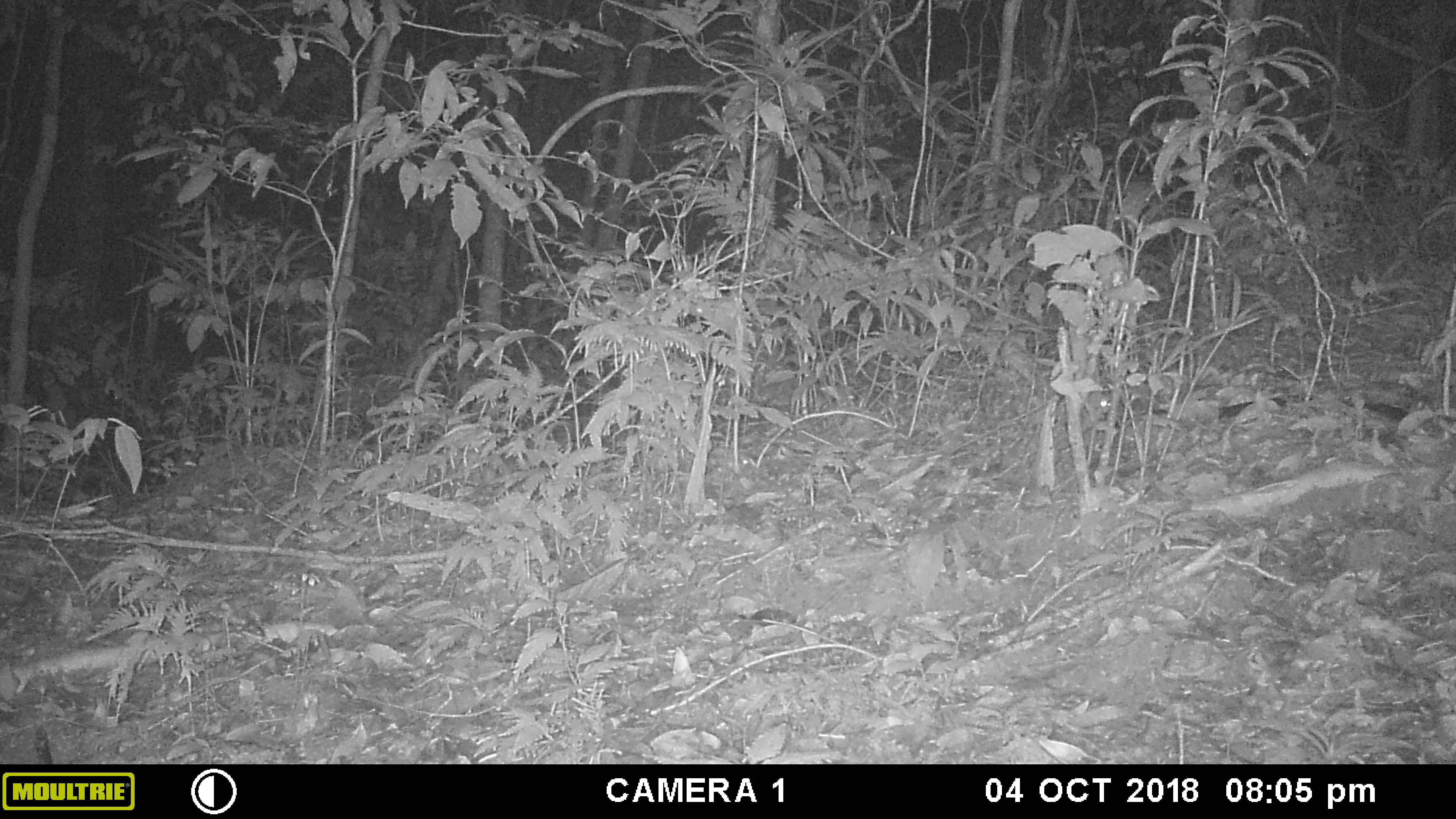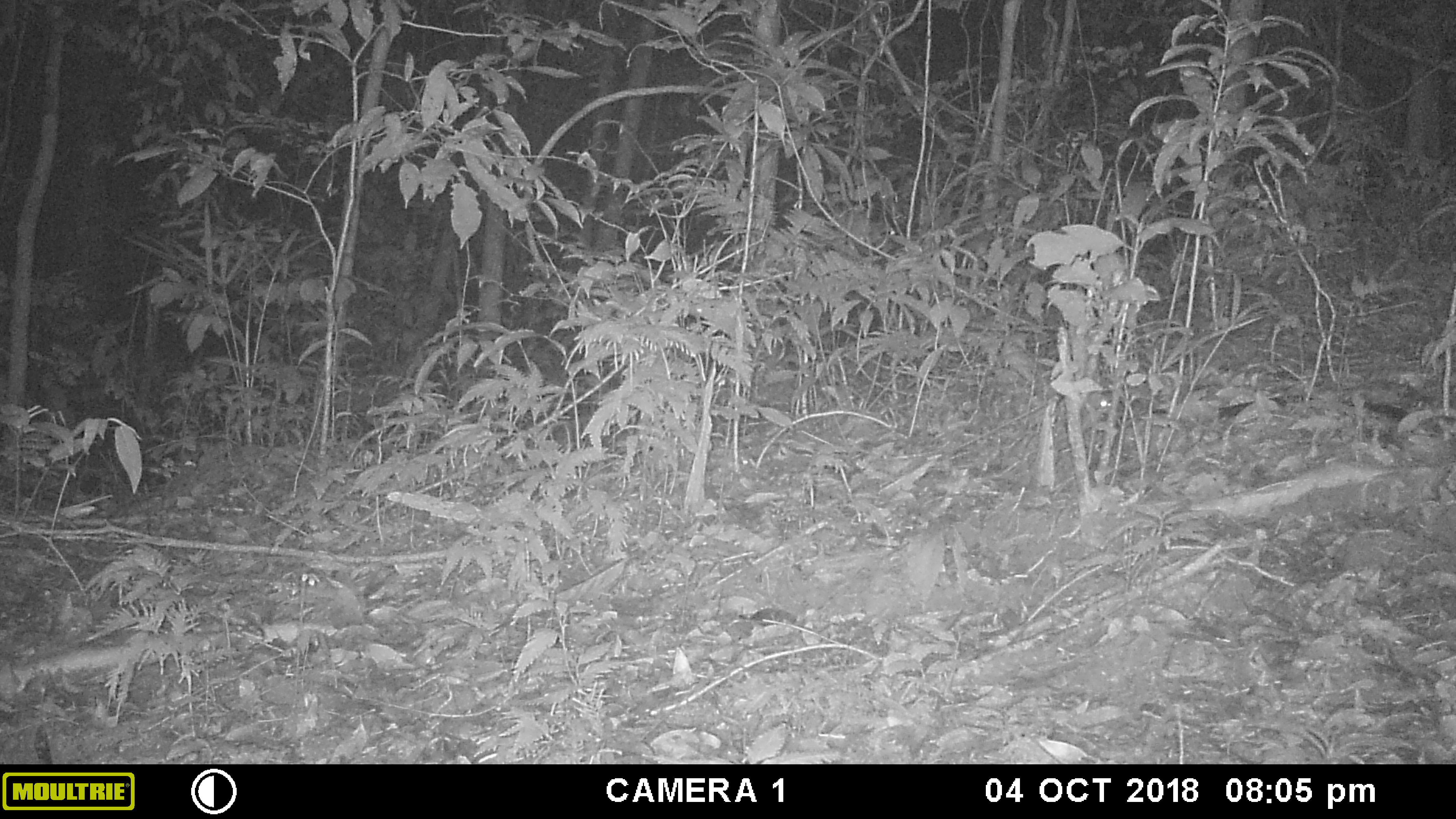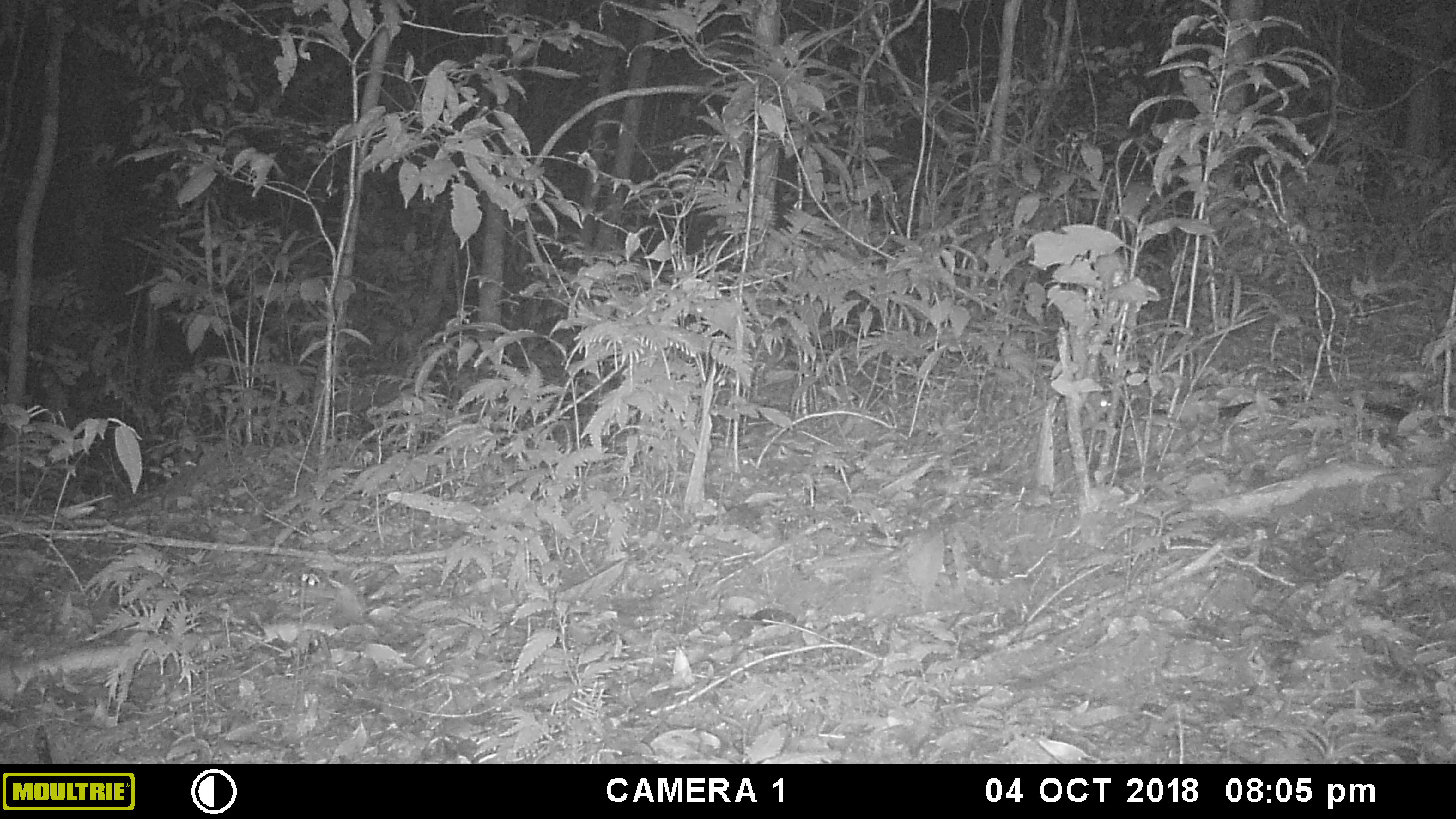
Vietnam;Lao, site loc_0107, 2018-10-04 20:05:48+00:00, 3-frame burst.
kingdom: Animalia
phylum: Chordata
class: Mammalia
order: Lagomorpha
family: Leporidae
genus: Nesolagus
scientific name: Nesolagus timminsi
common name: annamite striped rabbit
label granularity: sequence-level